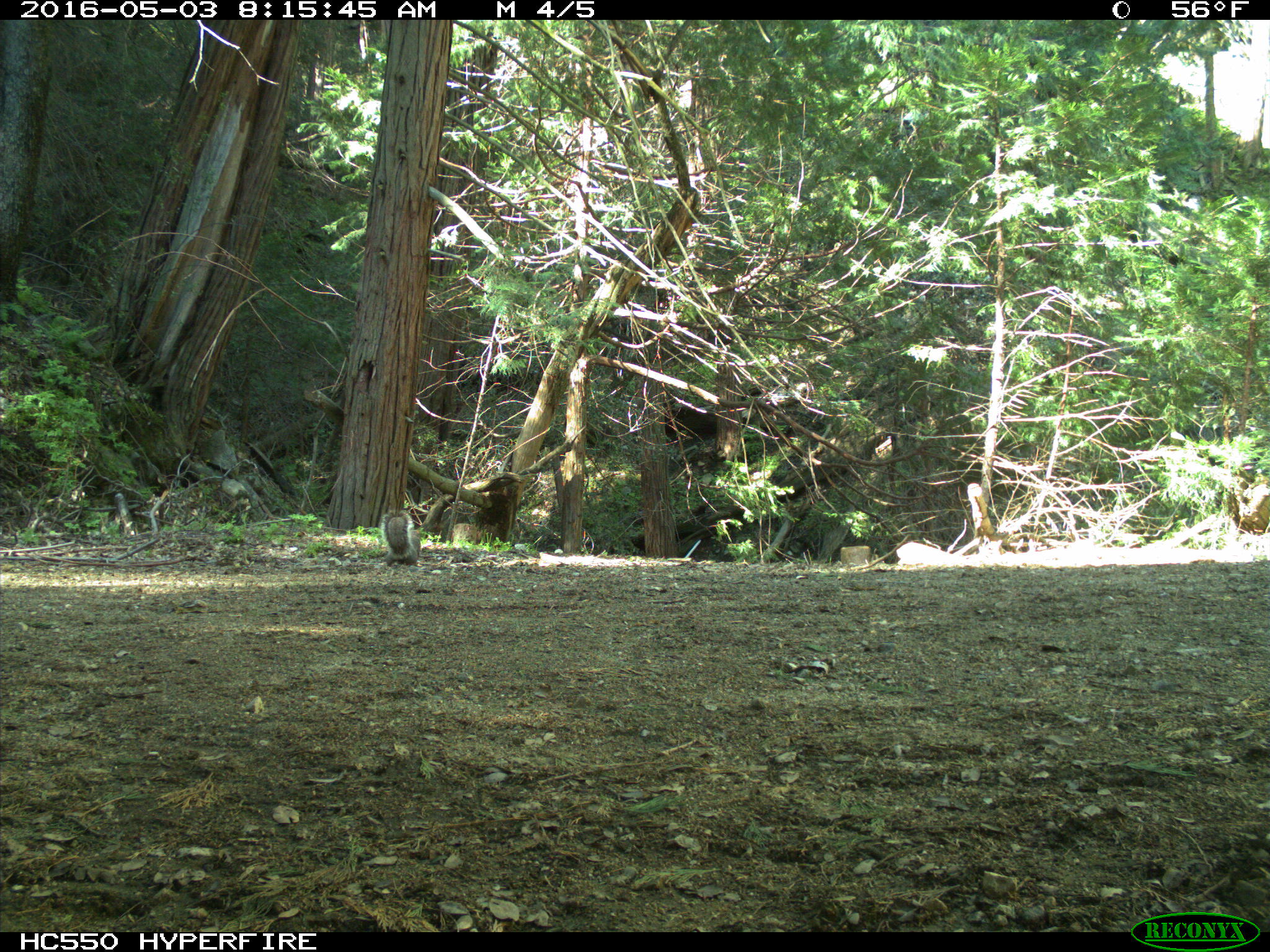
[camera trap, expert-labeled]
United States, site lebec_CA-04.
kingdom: Animalia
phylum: Chordata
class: Mammalia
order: Rodentia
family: Sciuridae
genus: Sciurus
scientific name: Sciurus carolinensis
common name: eastern gray squirrel